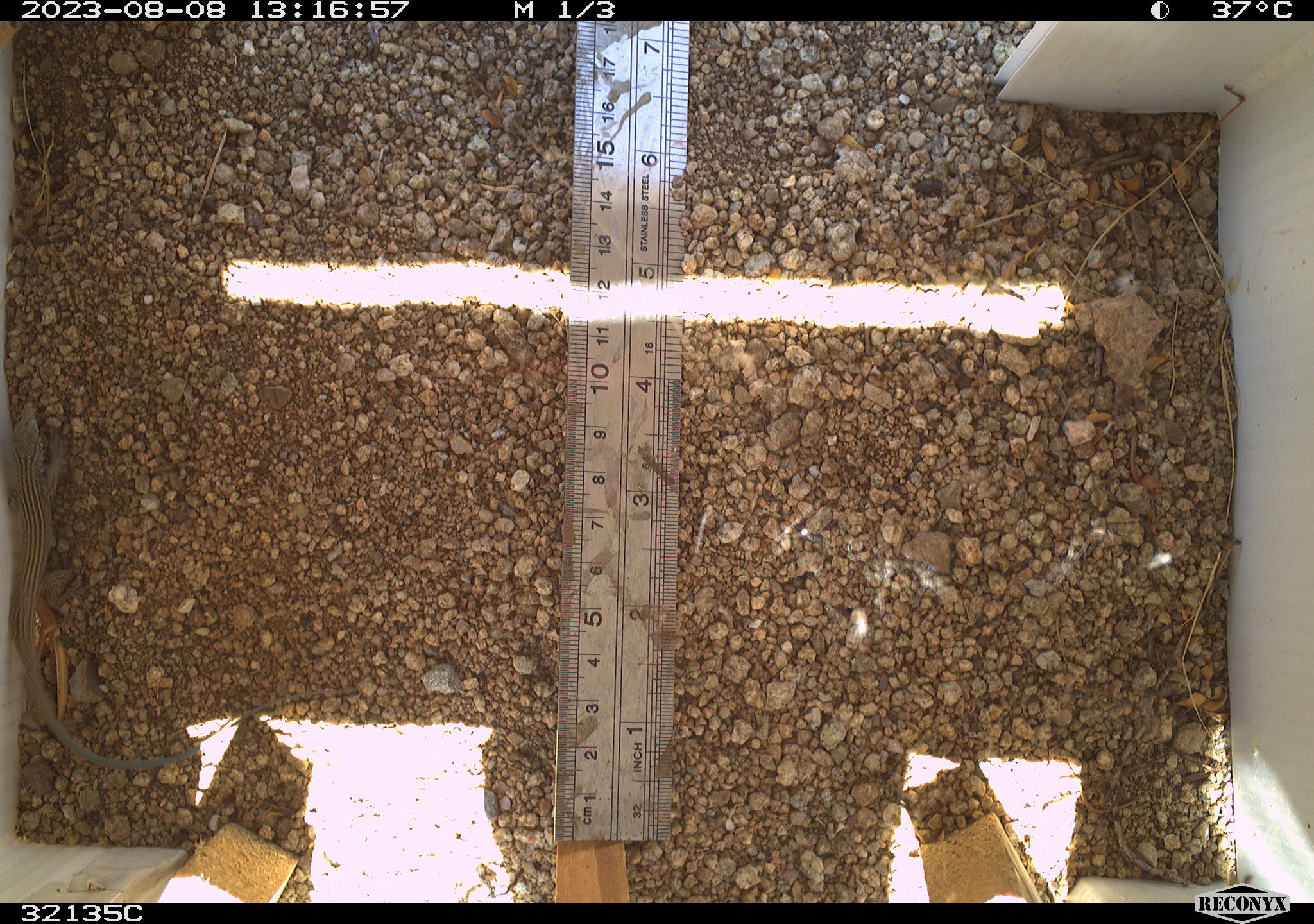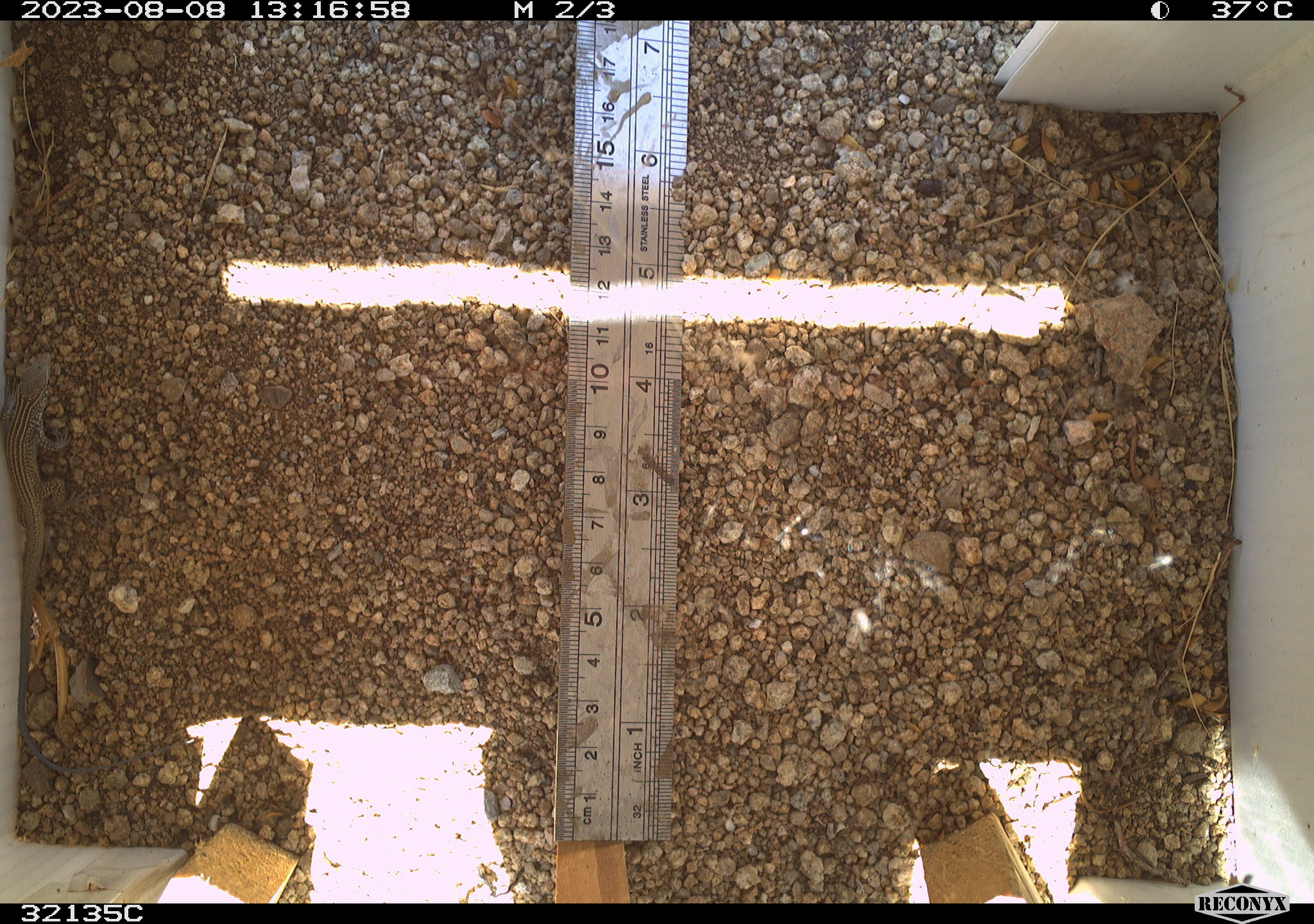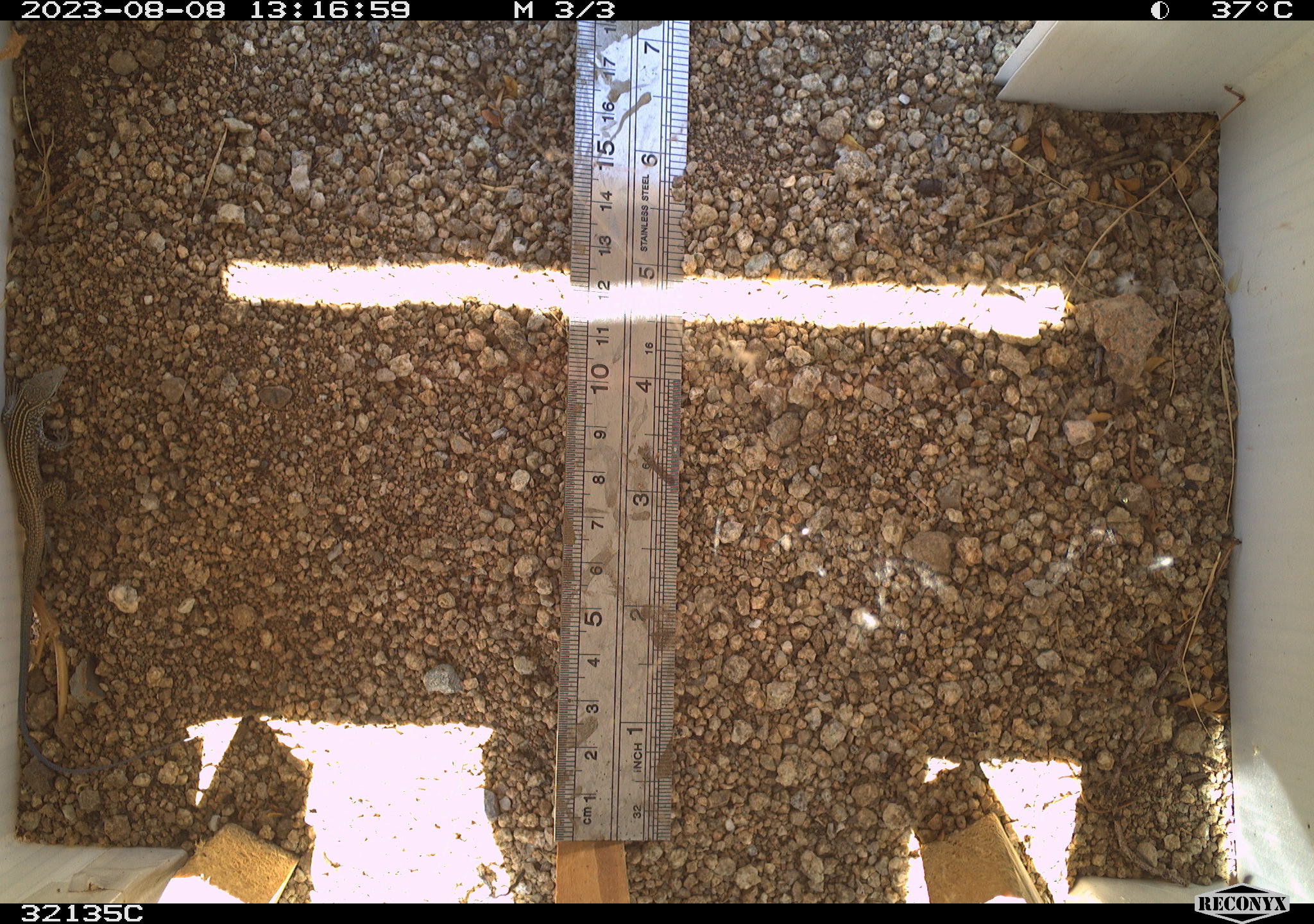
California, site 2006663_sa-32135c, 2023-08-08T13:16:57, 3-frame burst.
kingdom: Animalia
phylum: Chordata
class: Reptilia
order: Squamata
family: Teiidae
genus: Aspidoscelis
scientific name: Aspidoscelis tigris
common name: western whiptail